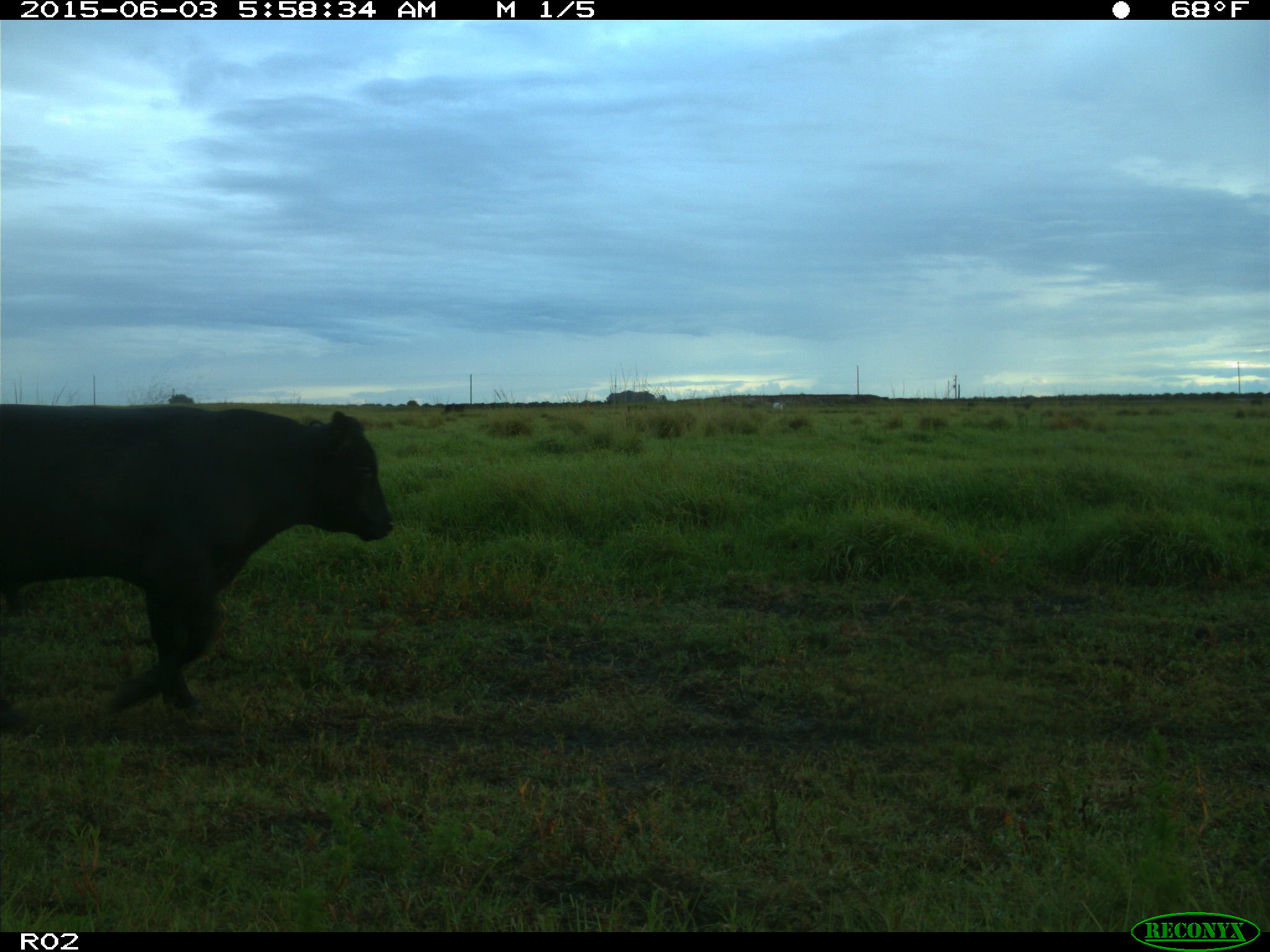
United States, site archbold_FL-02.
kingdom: Animalia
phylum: Chordata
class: Mammalia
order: Artiodactyla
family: Bovidae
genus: Bos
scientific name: Bos taurus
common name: domestic cow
Bos taurus (domestic cow).